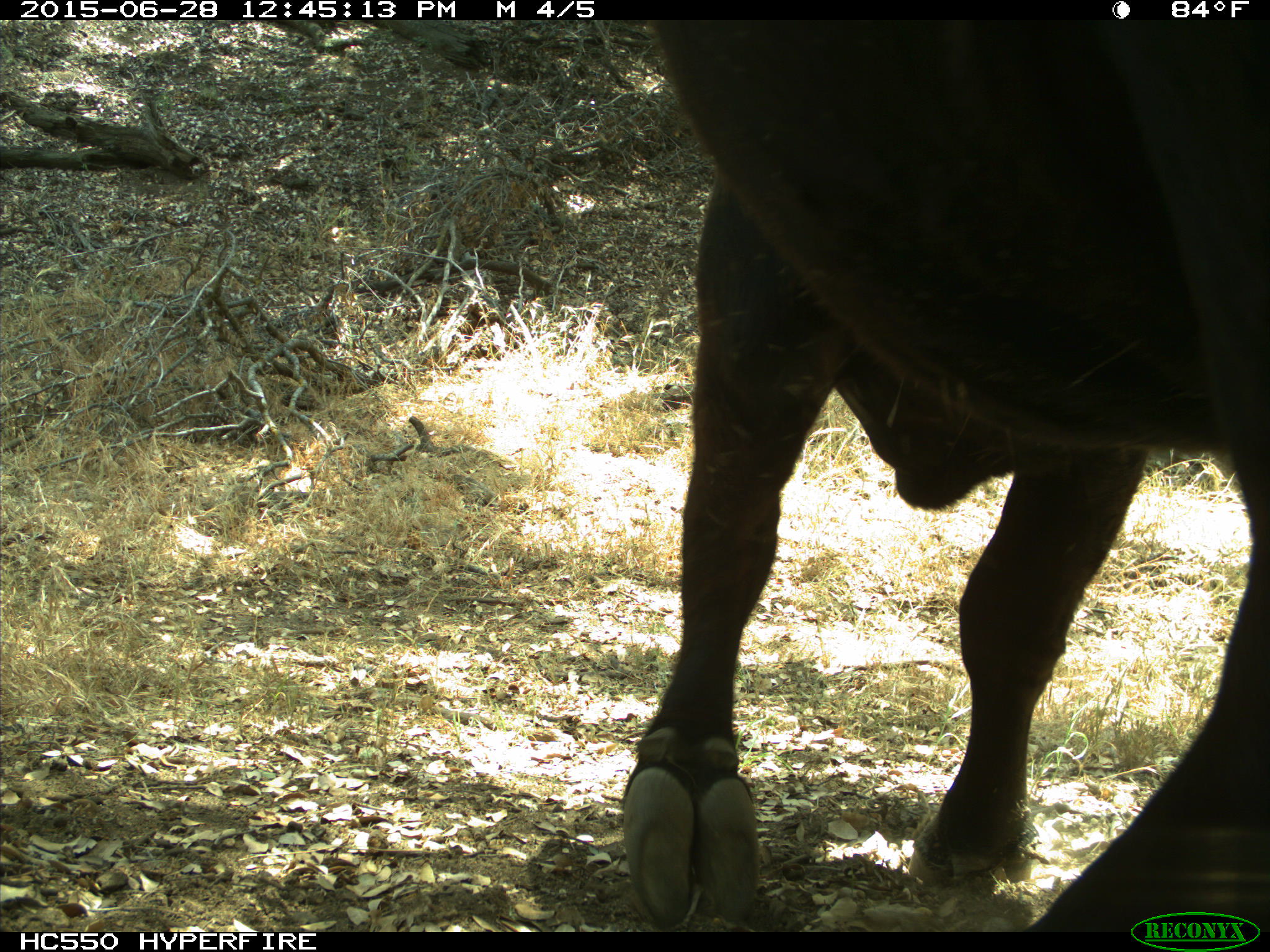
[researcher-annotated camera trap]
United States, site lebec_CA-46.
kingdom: Animalia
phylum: Chordata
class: Mammalia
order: Artiodactyla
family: Bovidae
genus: Bos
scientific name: Bos taurus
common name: domestic cow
Bos taurus (domestic cow).